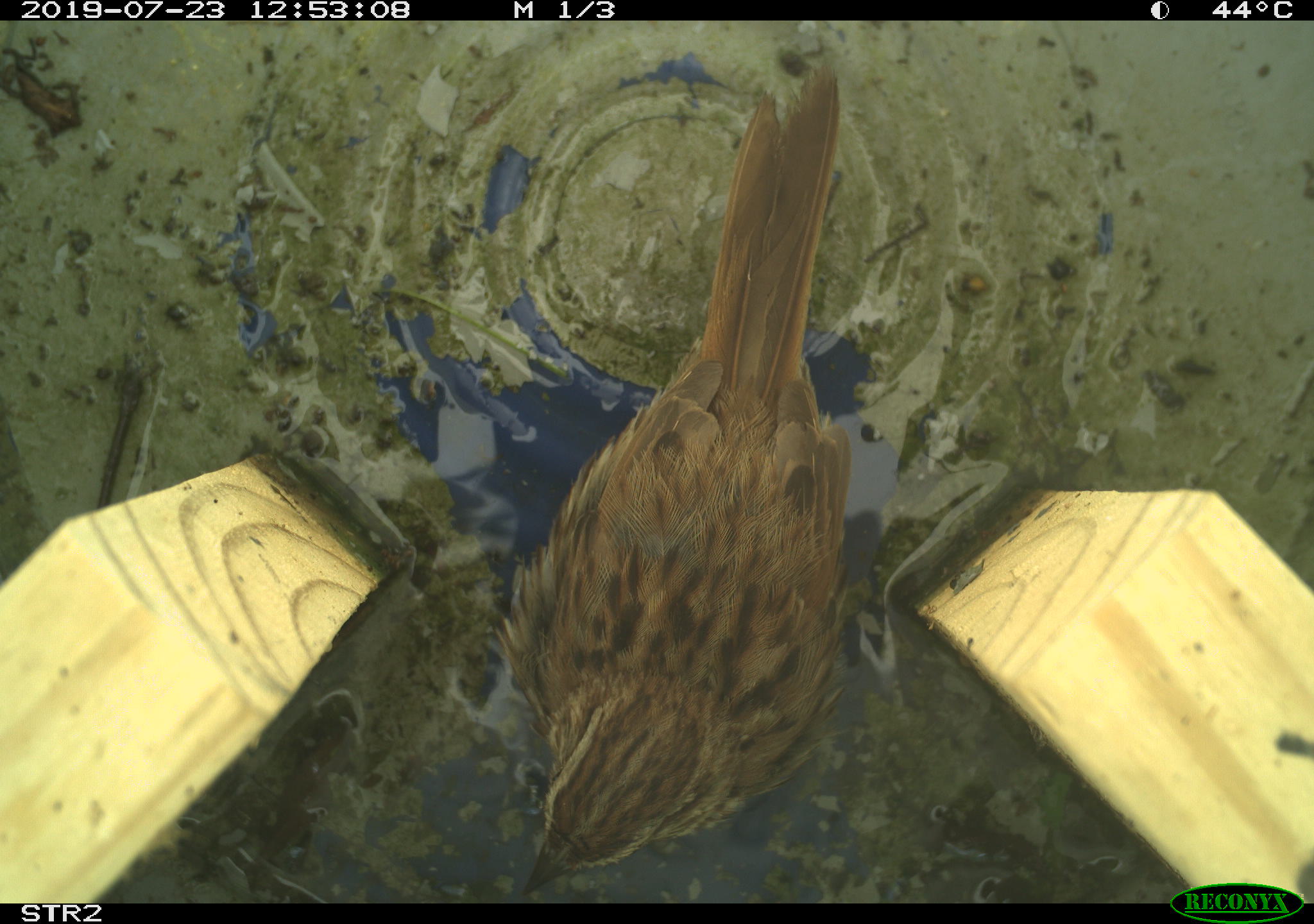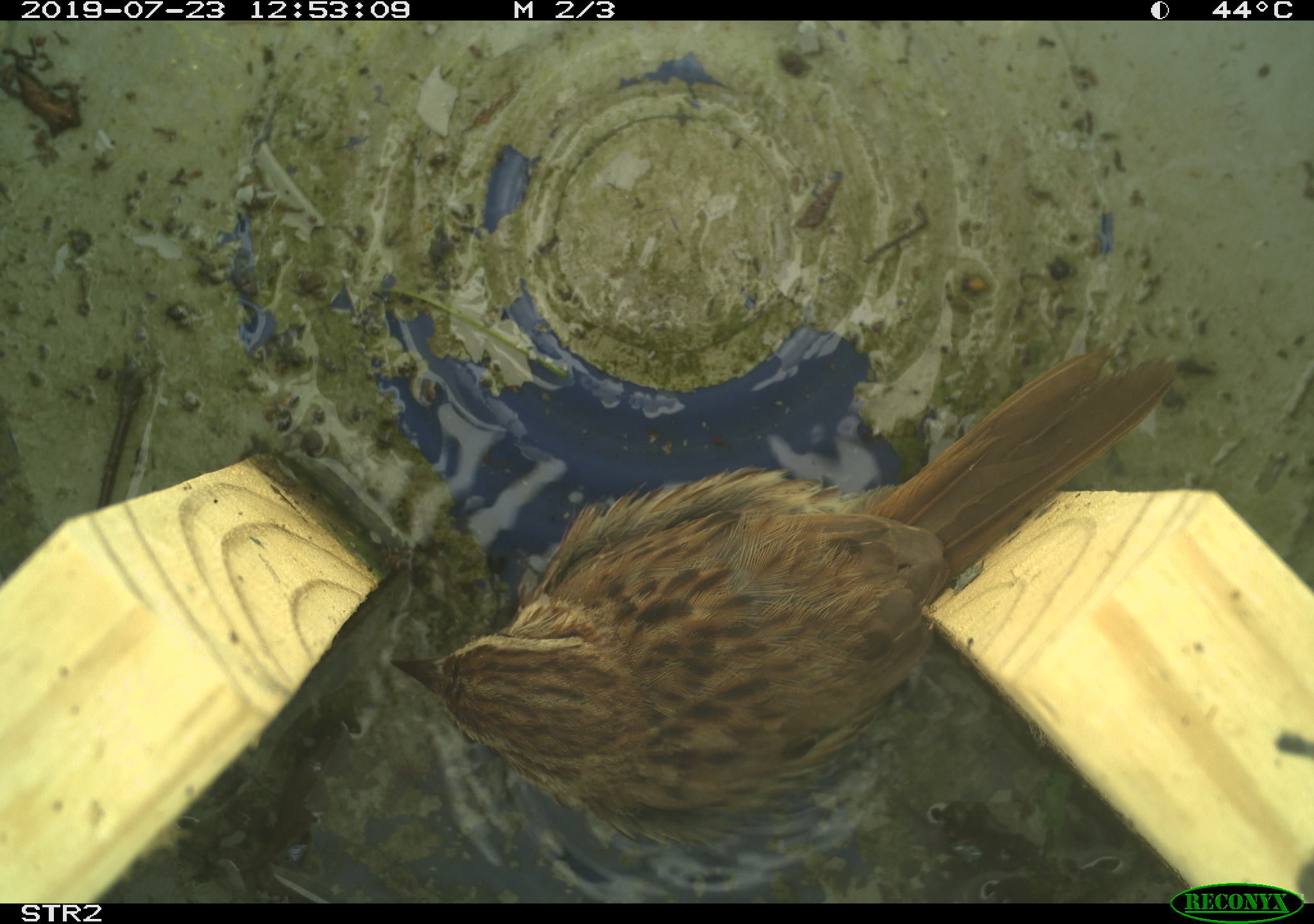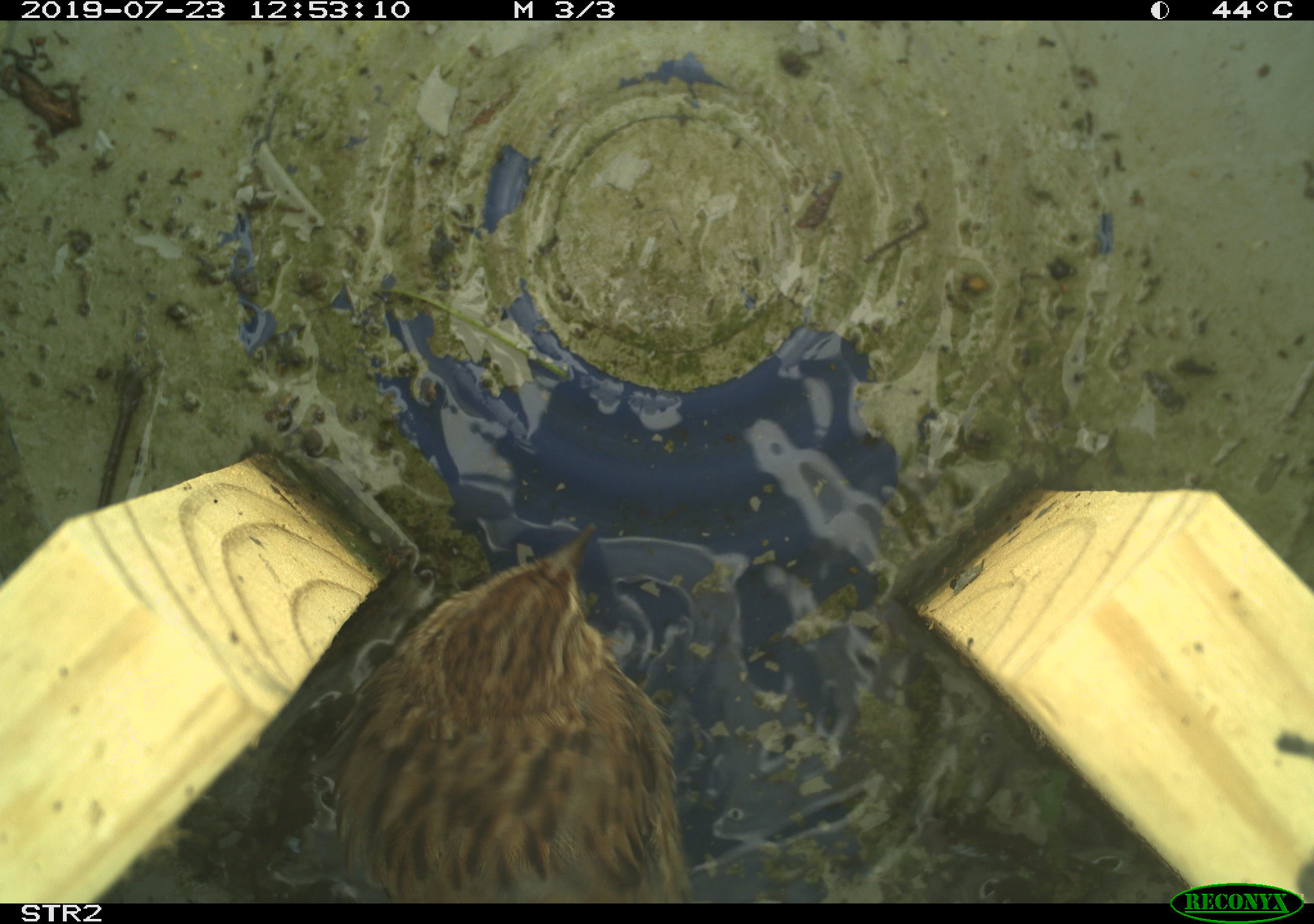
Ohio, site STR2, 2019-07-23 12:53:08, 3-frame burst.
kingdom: Animalia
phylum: Chordata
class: Aves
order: Passeriformes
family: Passerellidae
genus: Melospiza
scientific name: Melospiza melodia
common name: song sparrow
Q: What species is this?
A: Song sparrow (Melospiza melodia).